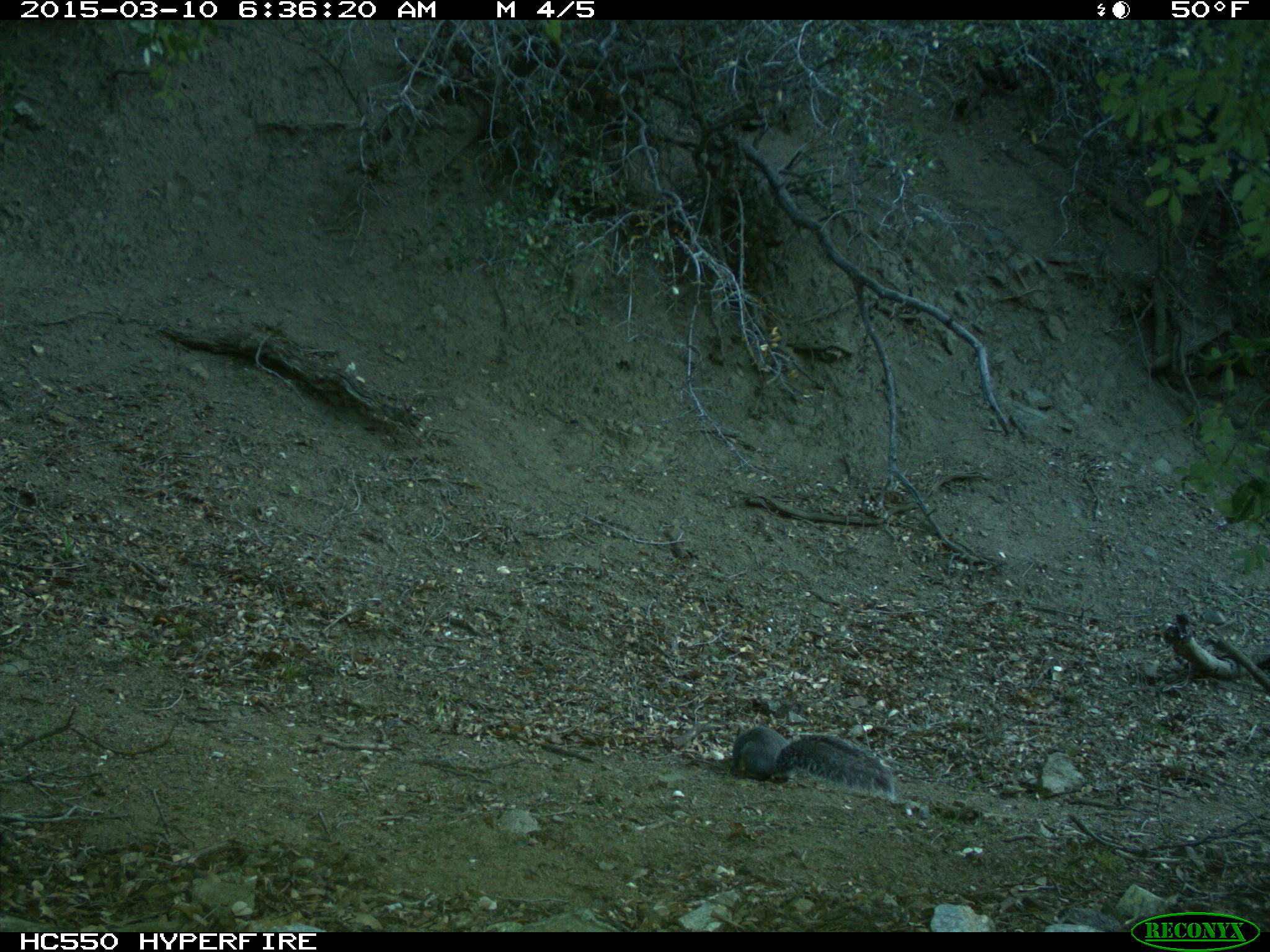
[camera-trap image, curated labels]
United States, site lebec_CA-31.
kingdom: Animalia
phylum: Chordata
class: Mammalia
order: Rodentia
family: Sciuridae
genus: Sciurus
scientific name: Sciurus carolinensis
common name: eastern gray squirrel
Sciurus carolinensis (eastern gray squirrel).